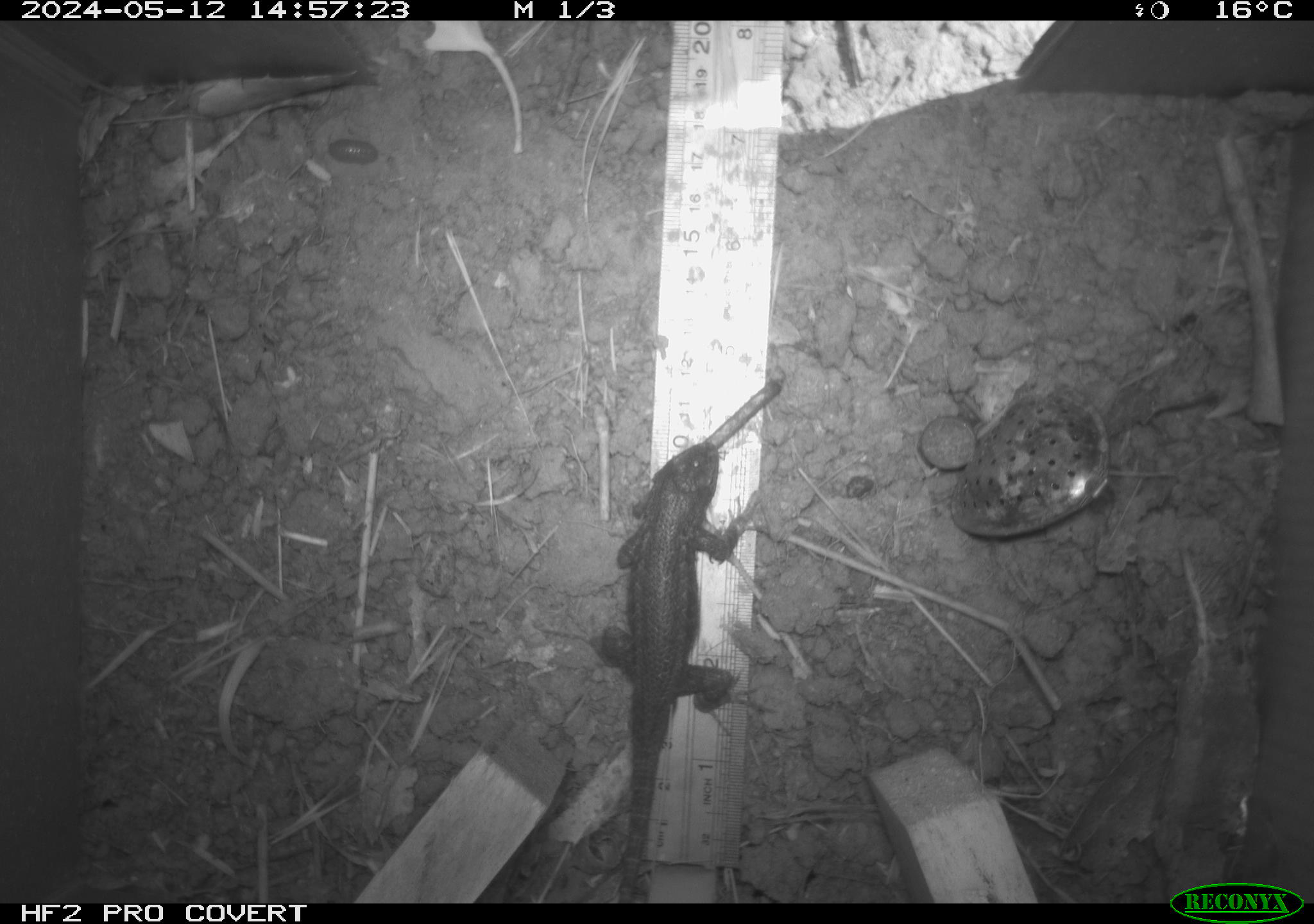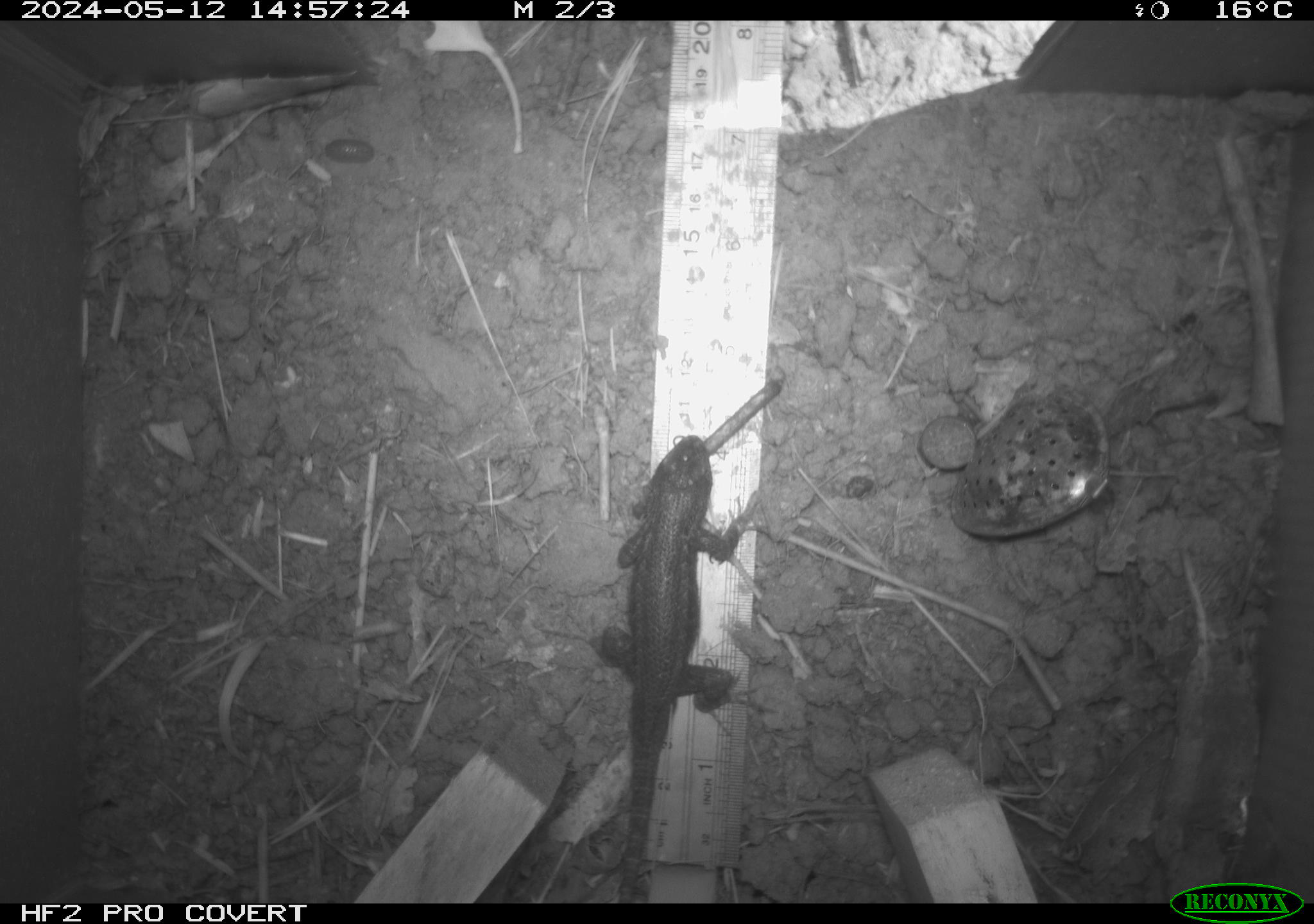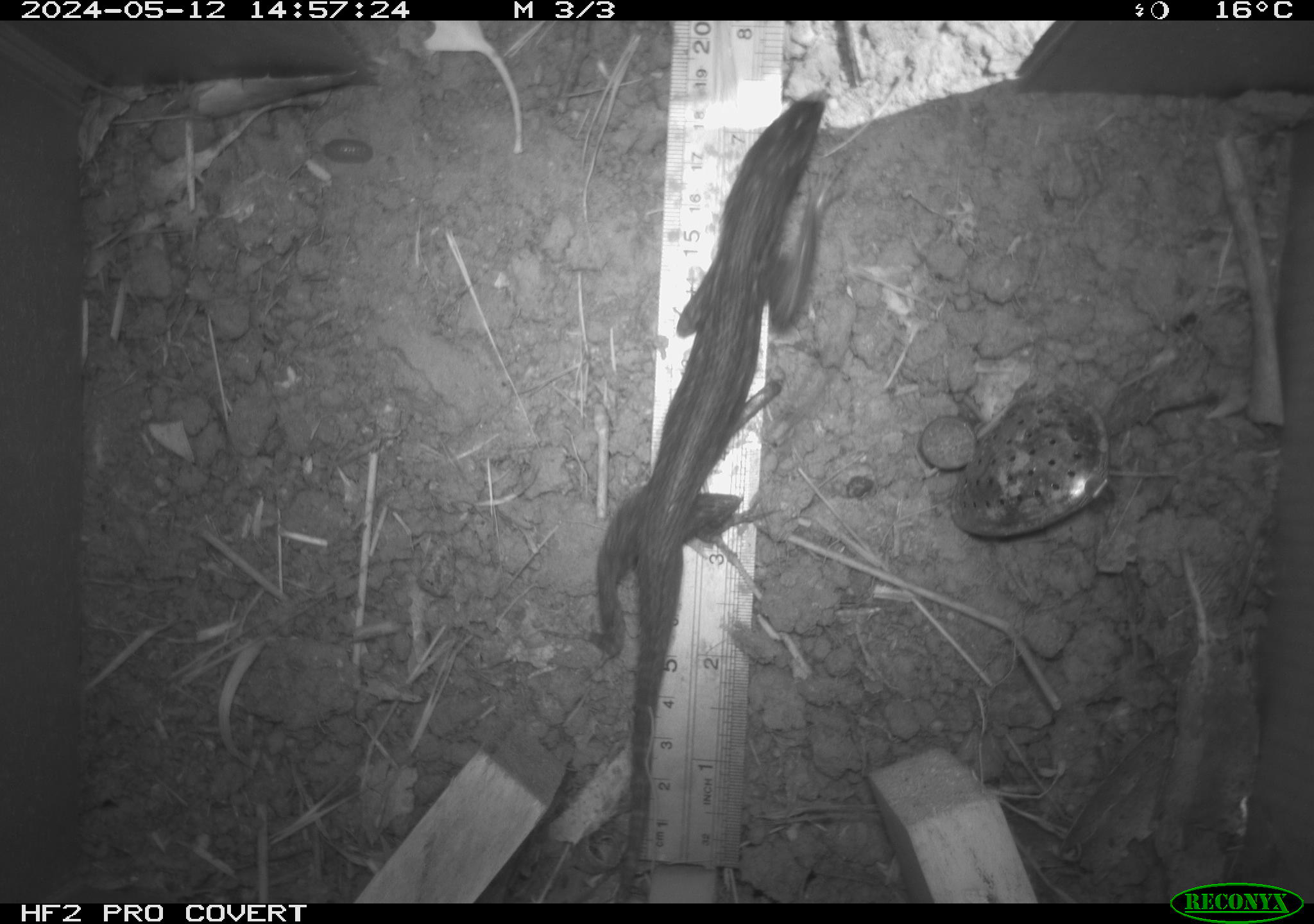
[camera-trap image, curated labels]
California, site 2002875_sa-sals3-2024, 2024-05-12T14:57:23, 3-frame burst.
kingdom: Animalia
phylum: Chordata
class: Reptilia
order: Squamata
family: Phrynosomatidae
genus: Sceloporus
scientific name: Sceloporus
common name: spiny lizards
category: sceloporus species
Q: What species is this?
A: Sceloporus species (spiny lizards) (Sceloporus).